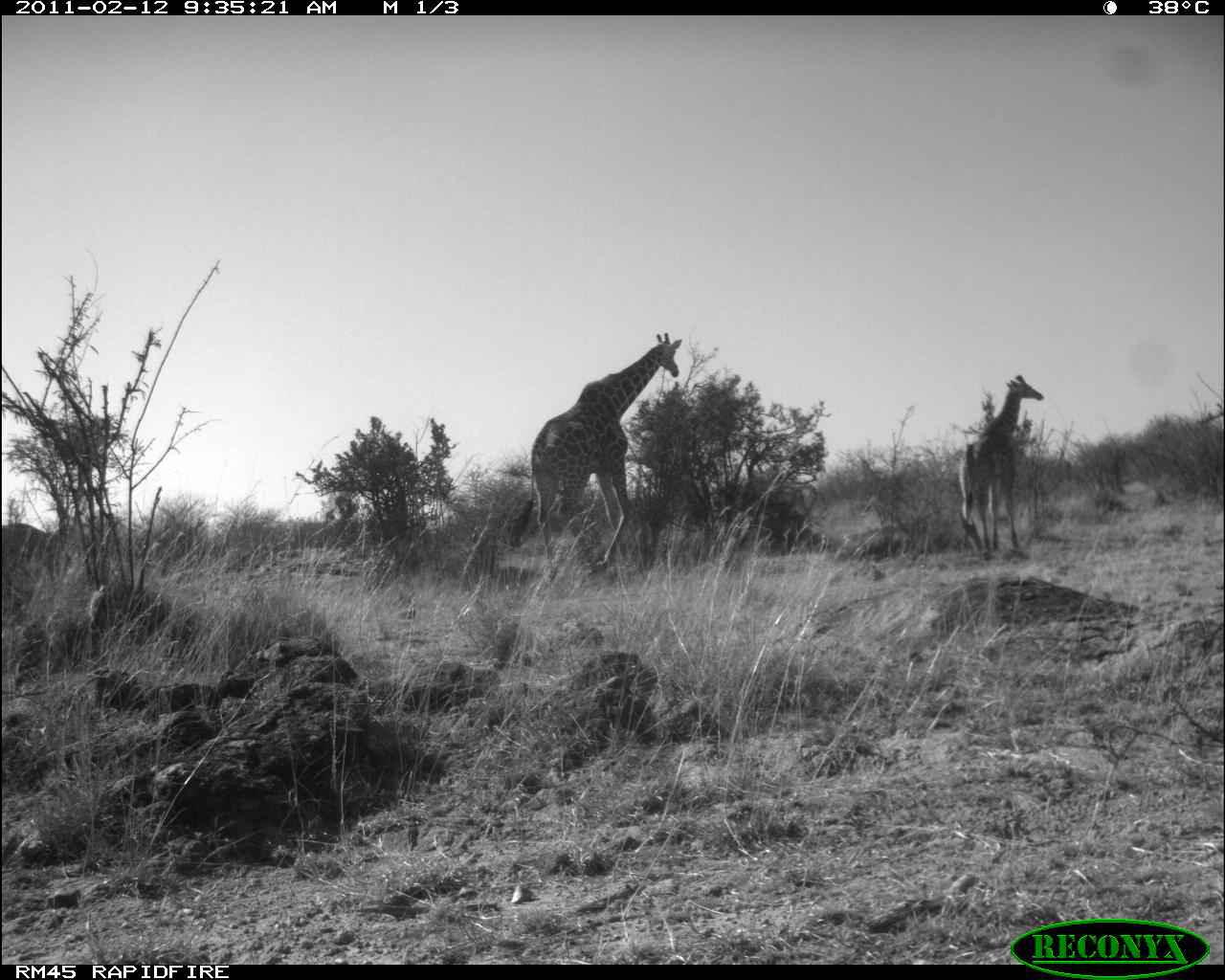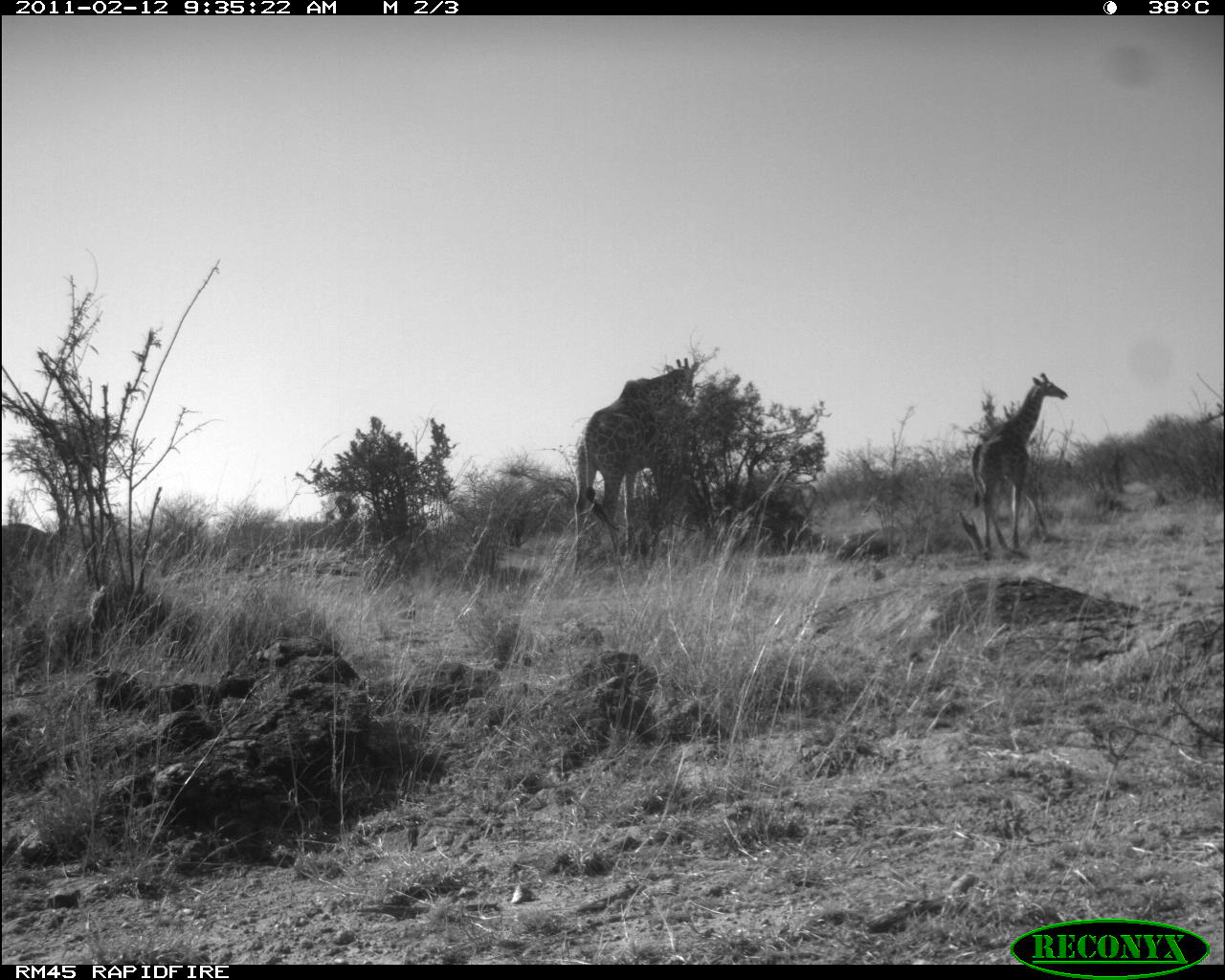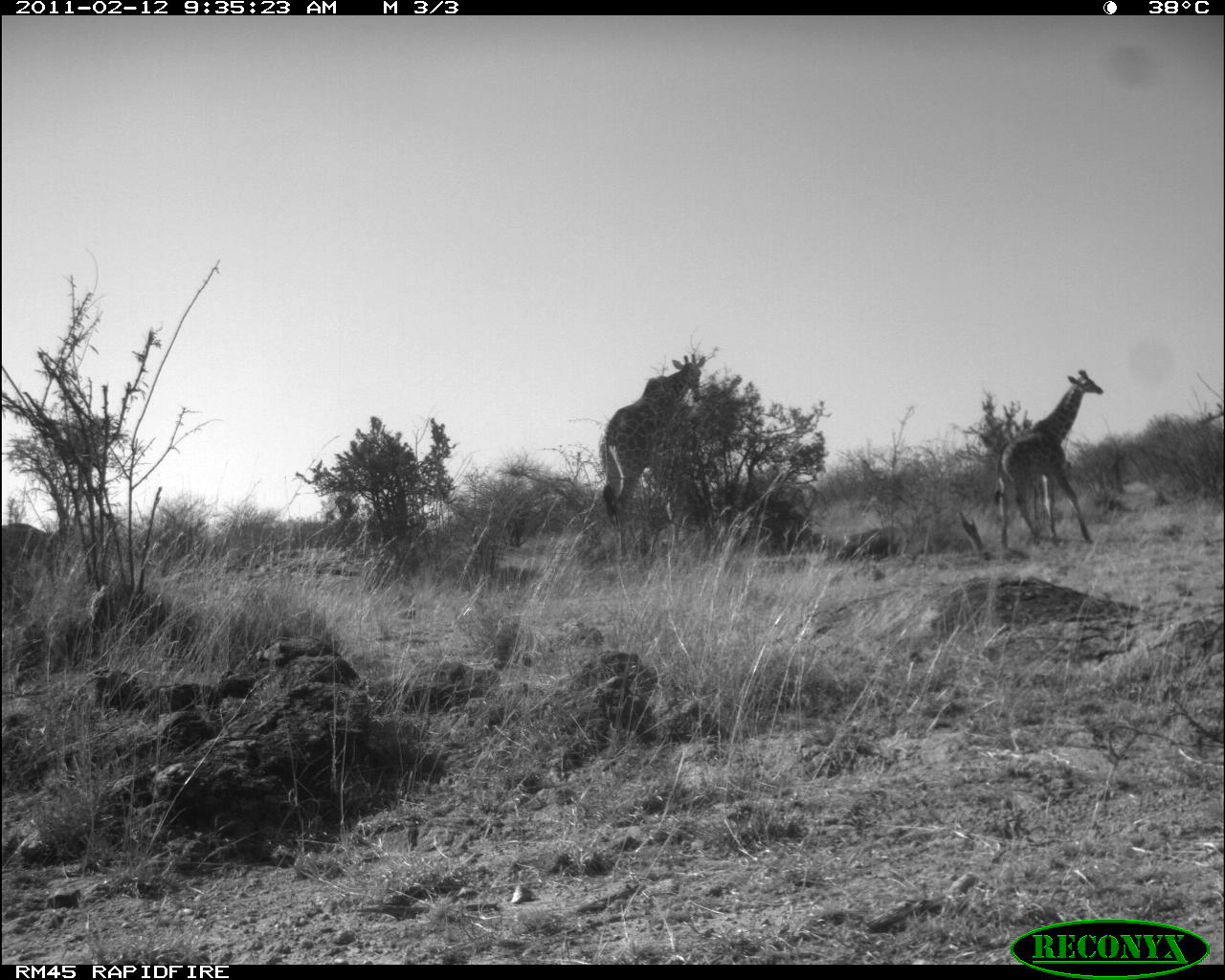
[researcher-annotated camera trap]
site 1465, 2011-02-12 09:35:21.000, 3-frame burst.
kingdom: Animalia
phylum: Chordata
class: Mammalia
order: Artiodactyla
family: Bovidae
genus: Madoqua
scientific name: Madoqua guentheri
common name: günther's dik-dik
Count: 2.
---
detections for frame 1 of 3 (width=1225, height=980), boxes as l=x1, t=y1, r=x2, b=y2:
madoqua guentheri: l=509, t=332, r=682, b=583; l=957, t=374, r=1044, b=561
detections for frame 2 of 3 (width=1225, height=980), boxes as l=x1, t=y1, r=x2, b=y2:
madoqua guentheri: l=571, t=357, r=700, b=572; l=969, t=372, r=1067, b=563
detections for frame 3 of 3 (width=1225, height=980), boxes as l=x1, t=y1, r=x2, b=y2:
madoqua guentheri: l=597, t=353, r=706, b=548; l=993, t=367, r=1103, b=552